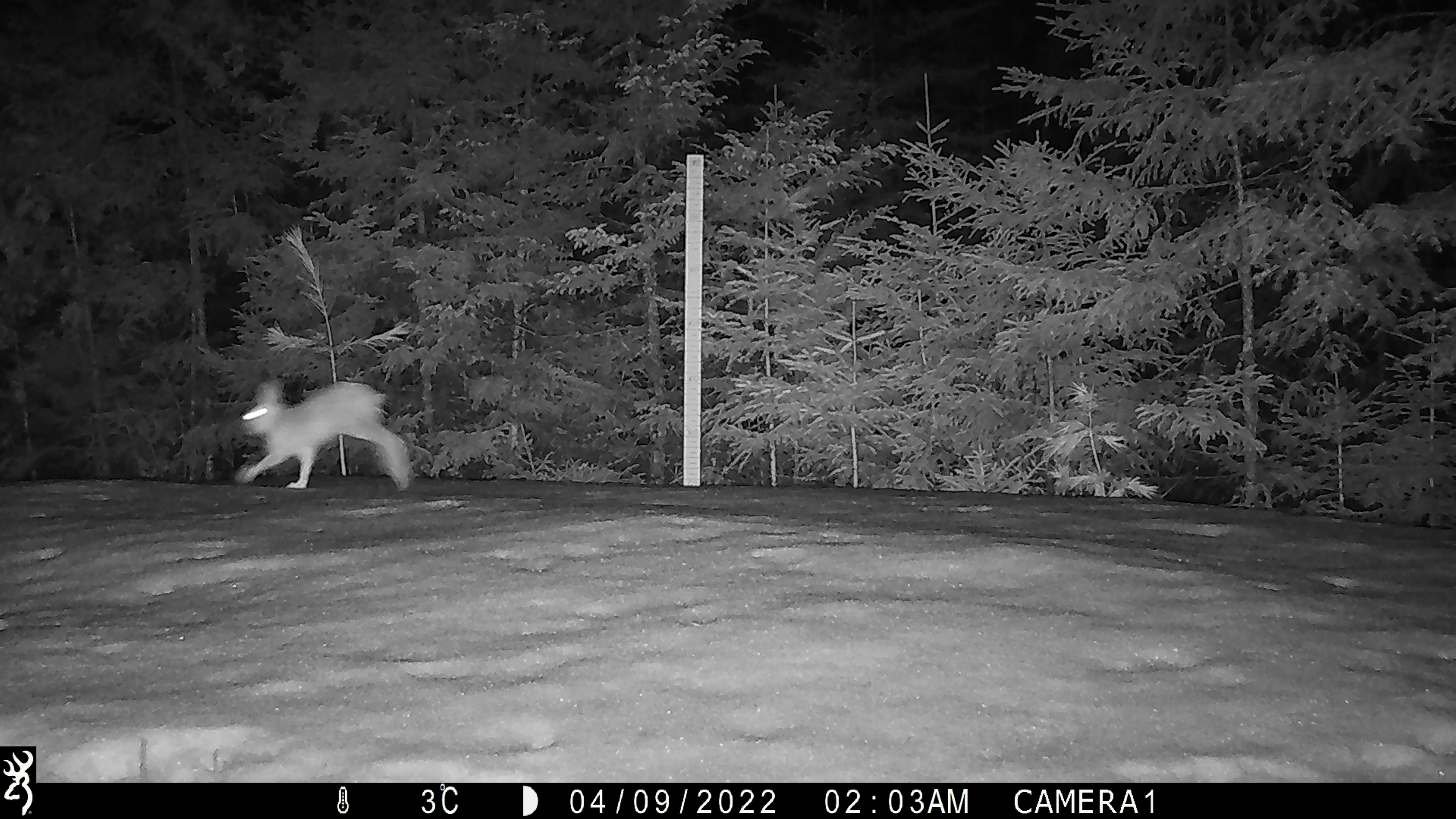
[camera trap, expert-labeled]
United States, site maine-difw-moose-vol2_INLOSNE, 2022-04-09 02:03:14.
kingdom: Animalia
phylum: Chordata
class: Mammalia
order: Lagomorpha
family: Leporidae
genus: Lepus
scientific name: Lepus americanus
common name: snowshoe hare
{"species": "snowshoe hare (Lepus americanus)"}